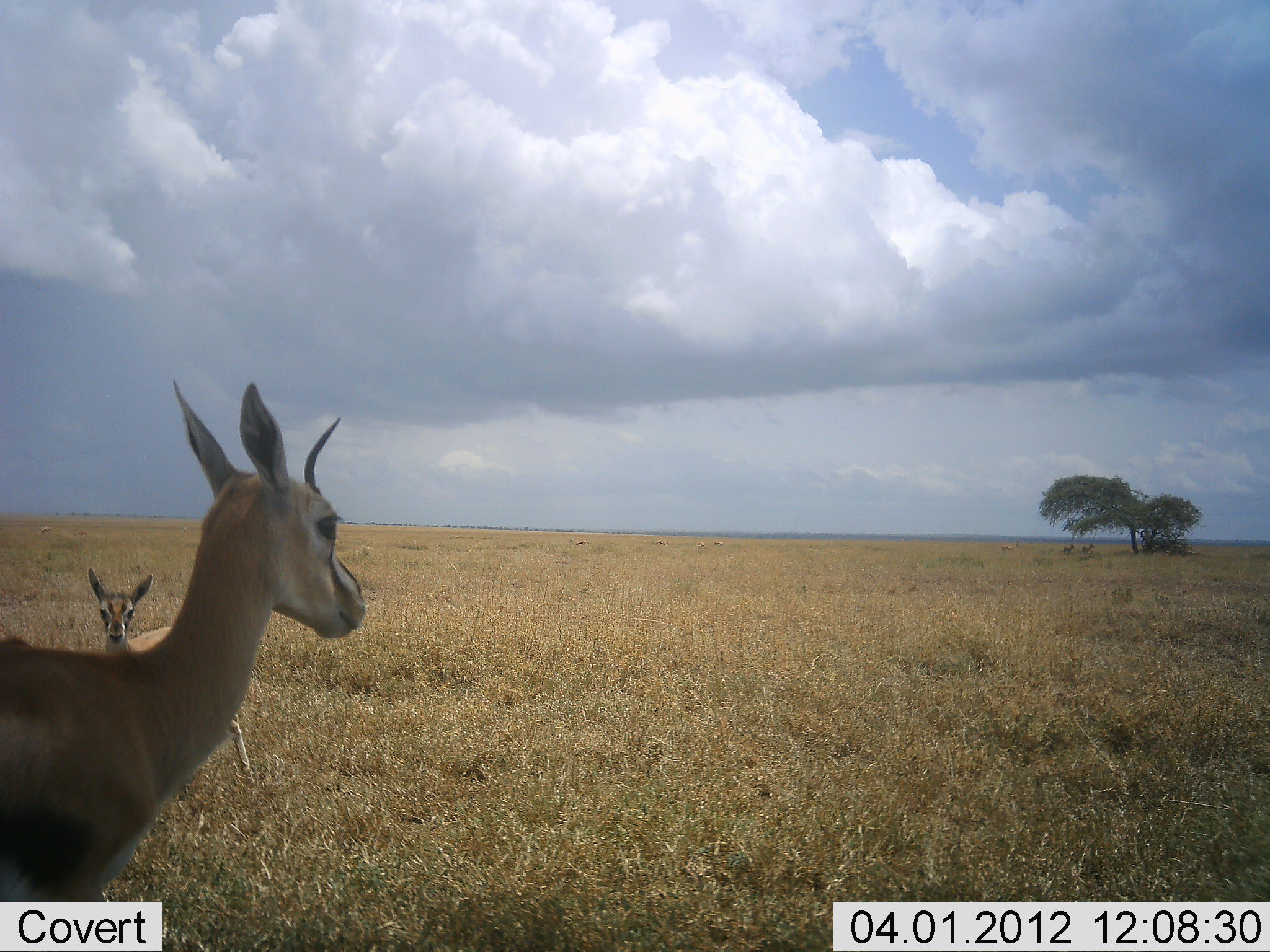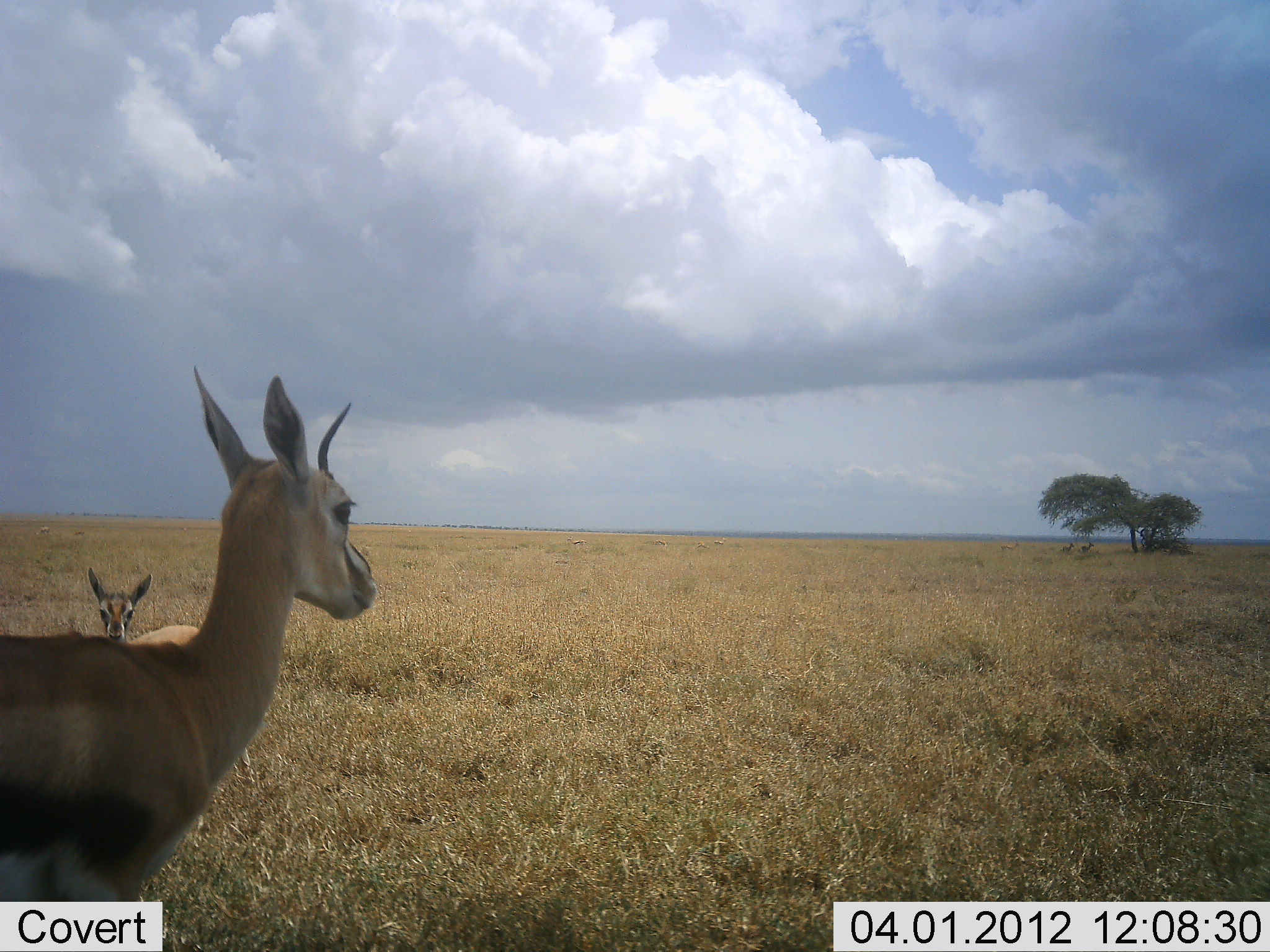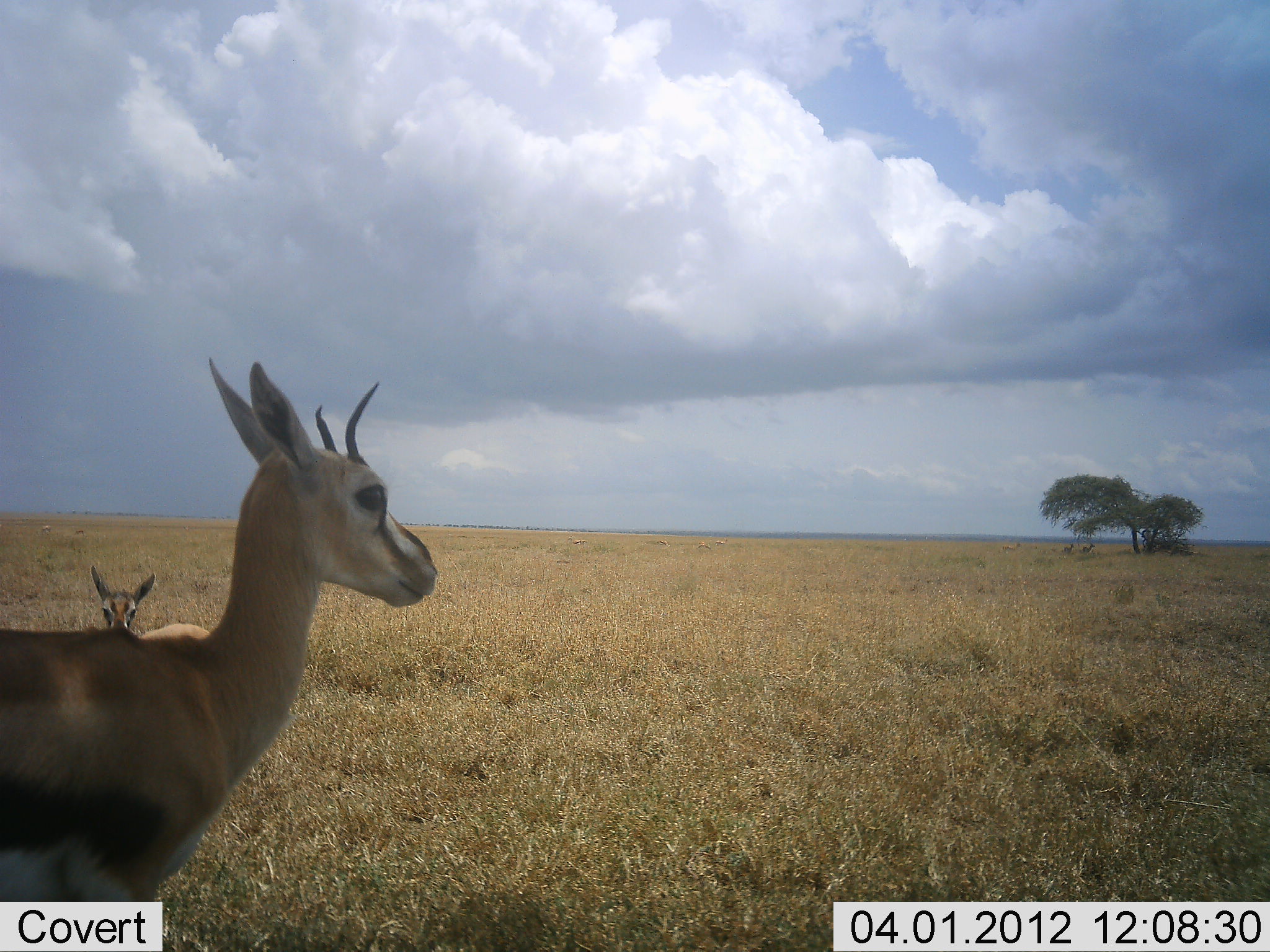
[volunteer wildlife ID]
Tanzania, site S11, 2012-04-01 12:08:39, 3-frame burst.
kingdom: Animalia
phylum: Chordata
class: Mammalia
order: Artiodactyla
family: Bovidae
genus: Eudorcas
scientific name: Eudorcas thomsonii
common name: thomson's gazelle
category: gazellethomsons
Gazellethomsons (thomson's gazelle) (Eudorcas thomsonii), count 2. Behavior (volunteer vote fractions): standing 96%, resting 12%, moving 8%, interacting 0%. Young present (vote fraction): 48%. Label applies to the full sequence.